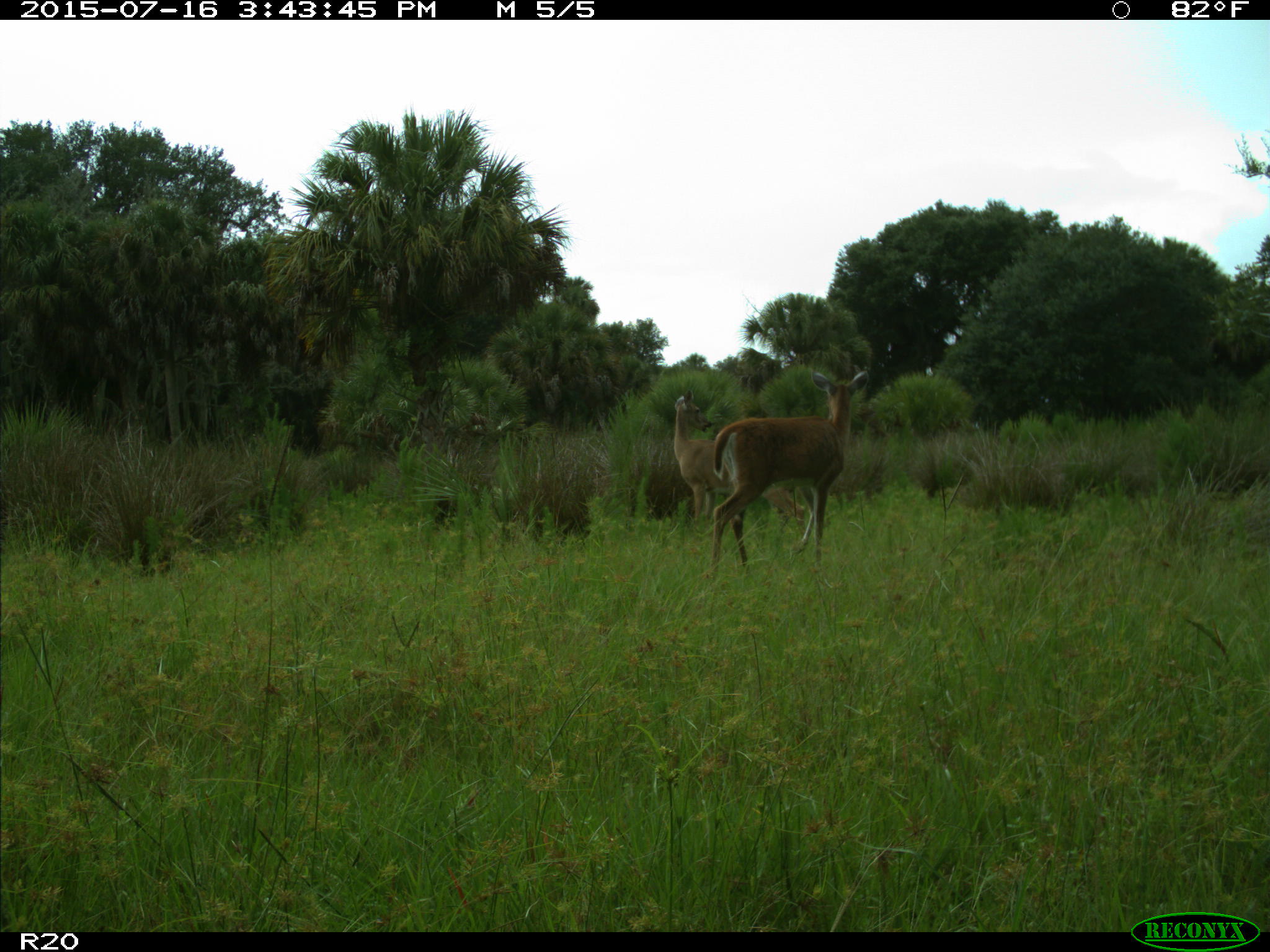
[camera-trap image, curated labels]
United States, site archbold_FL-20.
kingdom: Animalia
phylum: Chordata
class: Mammalia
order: Artiodactyla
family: Cervidae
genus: Odocoileus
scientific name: Odocoileus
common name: deer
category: unidentified deer